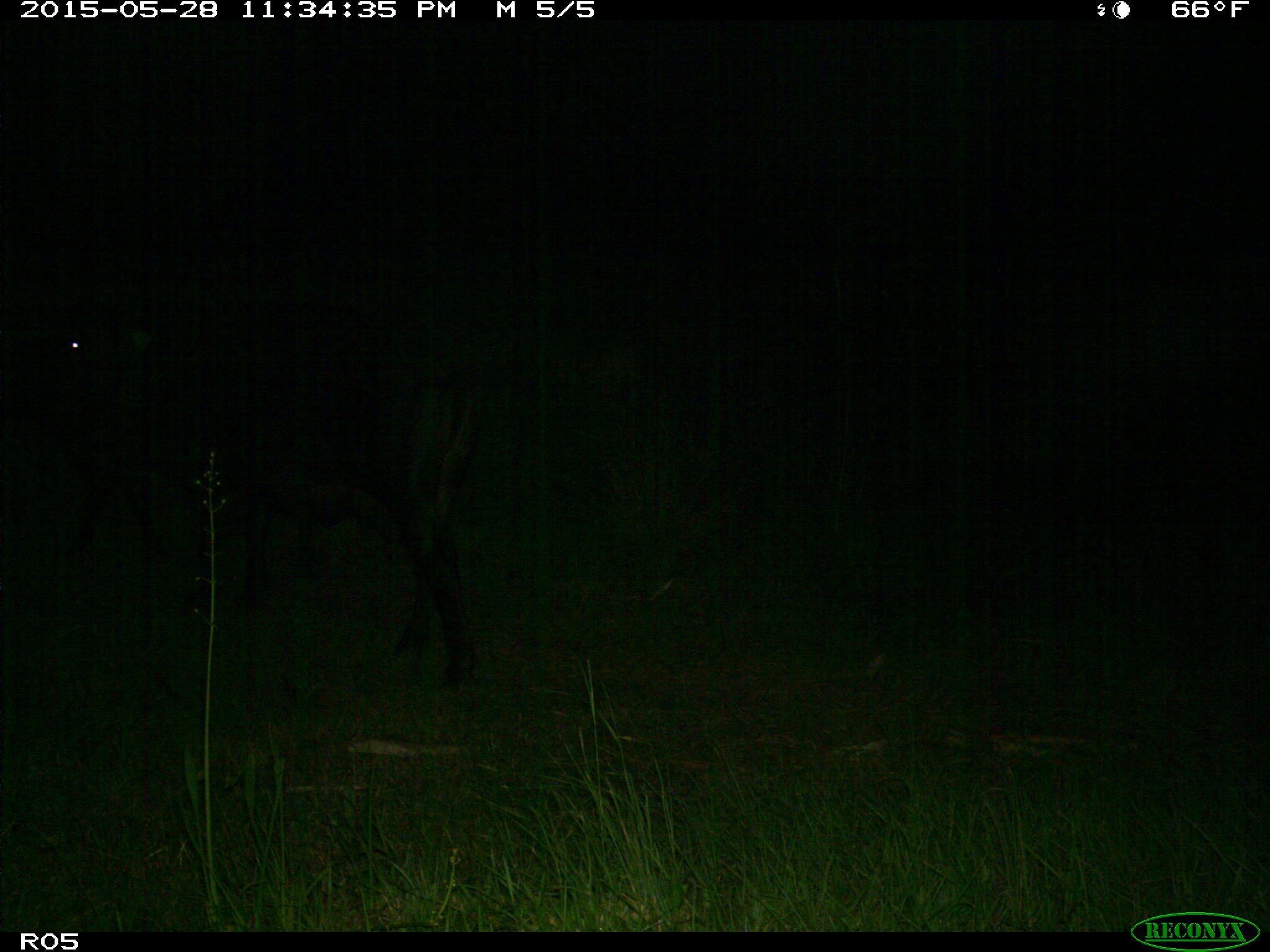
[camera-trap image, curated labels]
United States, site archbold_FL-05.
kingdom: Animalia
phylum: Chordata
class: Mammalia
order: Artiodactyla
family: Bovidae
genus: Bos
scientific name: Bos taurus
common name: domestic cow